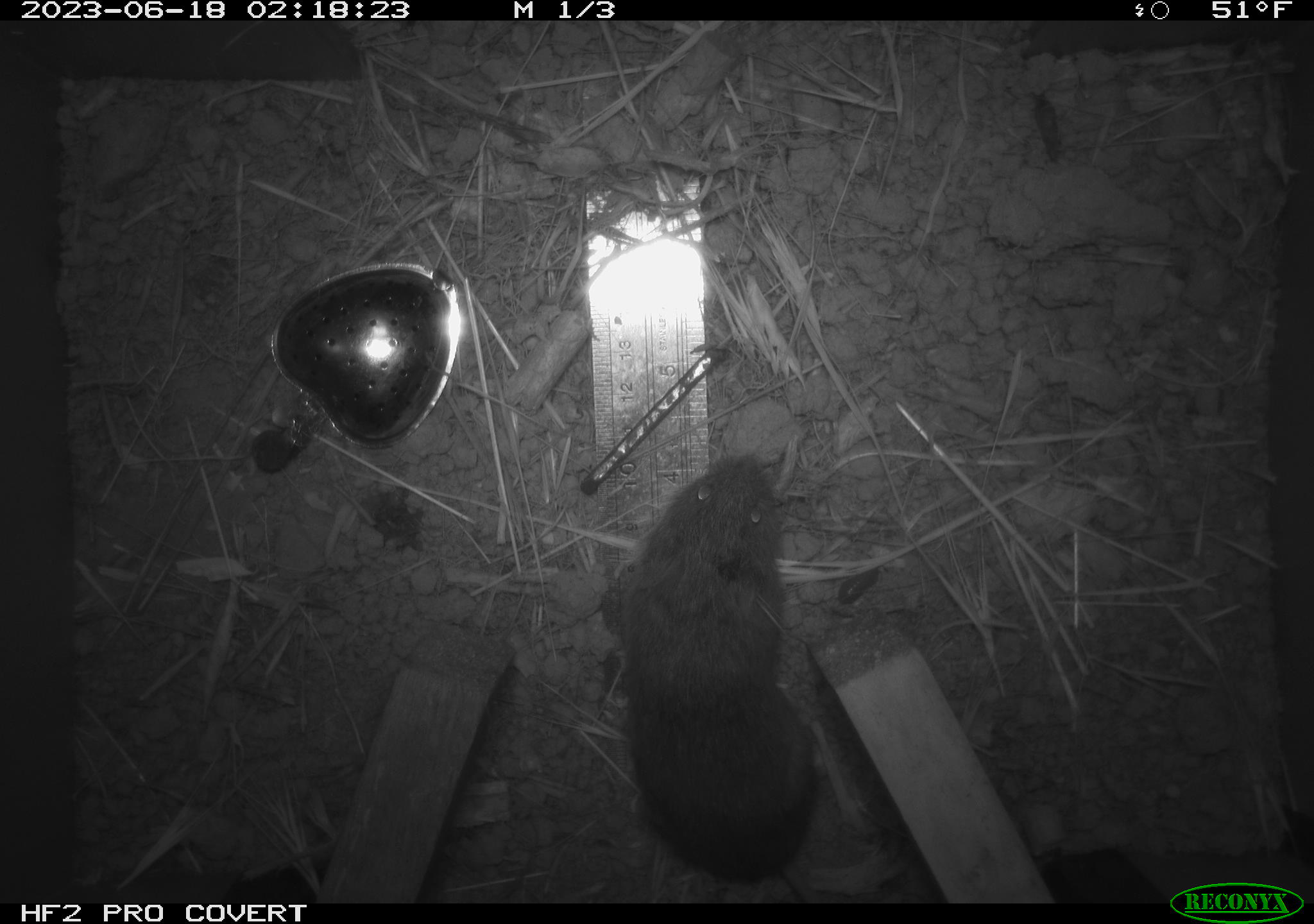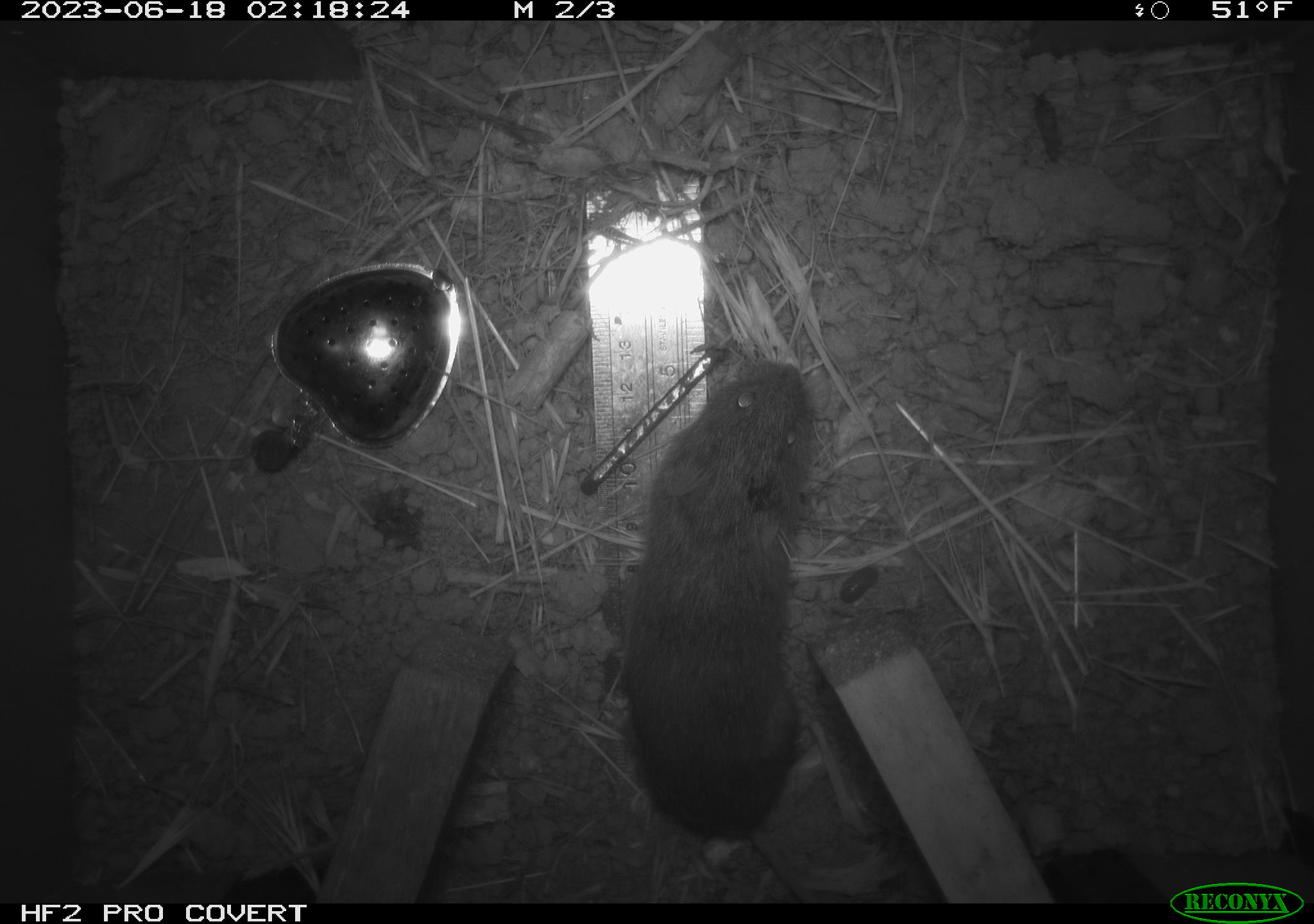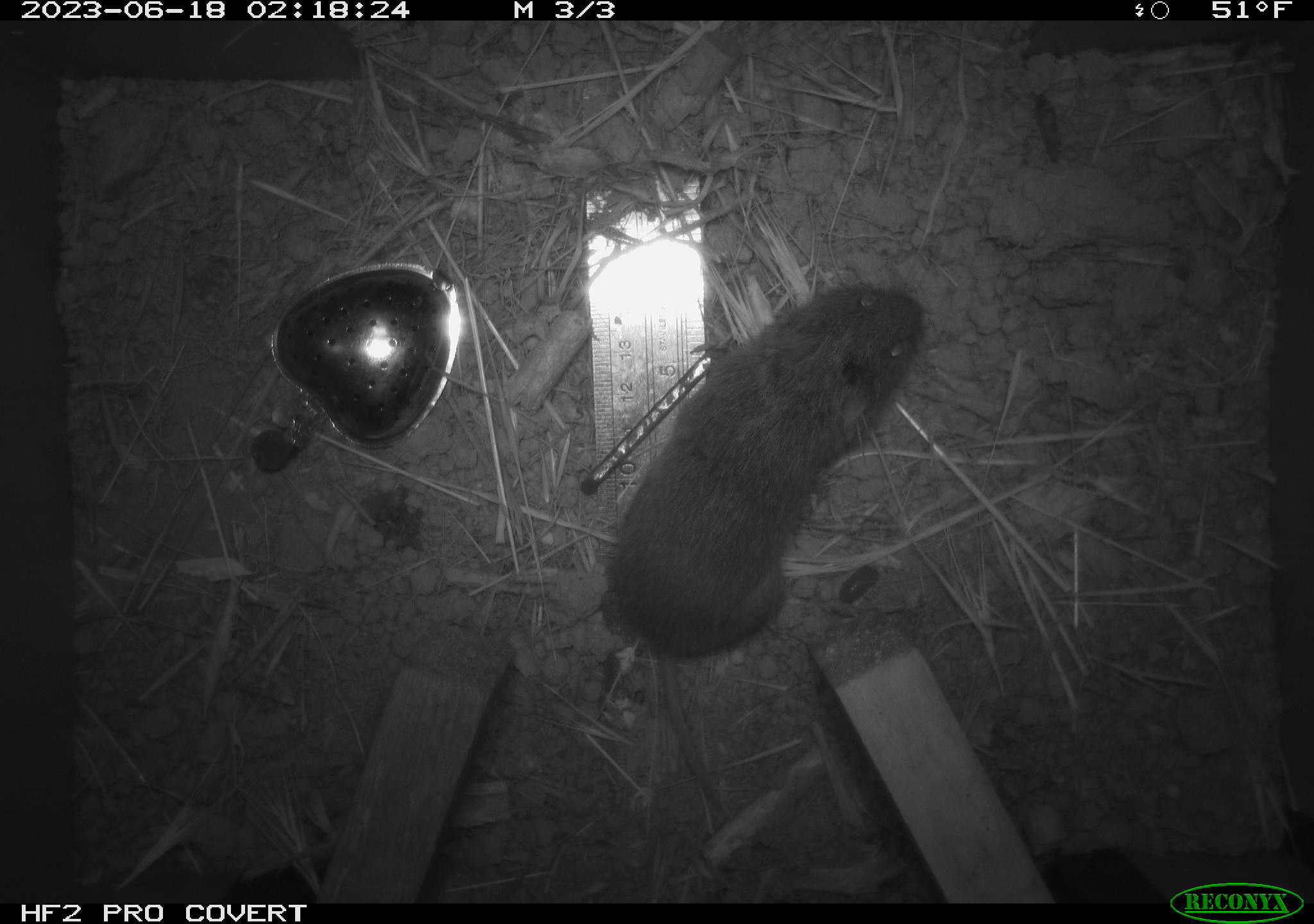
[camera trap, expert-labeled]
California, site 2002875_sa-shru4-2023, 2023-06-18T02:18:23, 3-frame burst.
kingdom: Animalia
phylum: Chordata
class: Mammalia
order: Rodentia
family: Cricetidae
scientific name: Arvicolinae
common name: voles, lemmings, and muskrats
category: arvicolinae subfamily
Arvicolinae subfamily (voles, lemmings, and muskrats) (Arvicolinae).